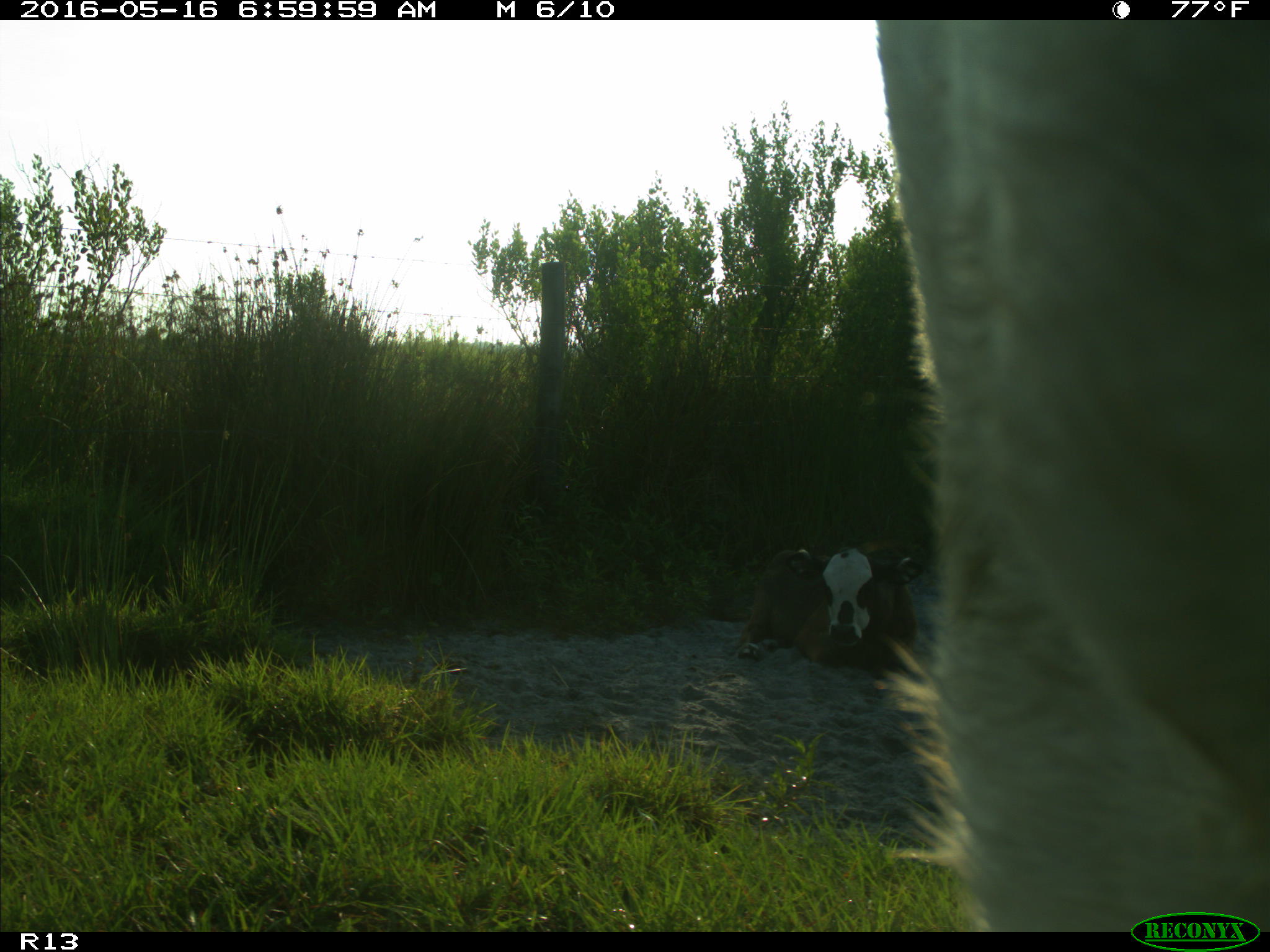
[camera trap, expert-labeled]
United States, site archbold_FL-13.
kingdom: Animalia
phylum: Chordata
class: Mammalia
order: Artiodactyla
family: Bovidae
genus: Bos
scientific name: Bos taurus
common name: domestic cow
Bos taurus (domestic cow).